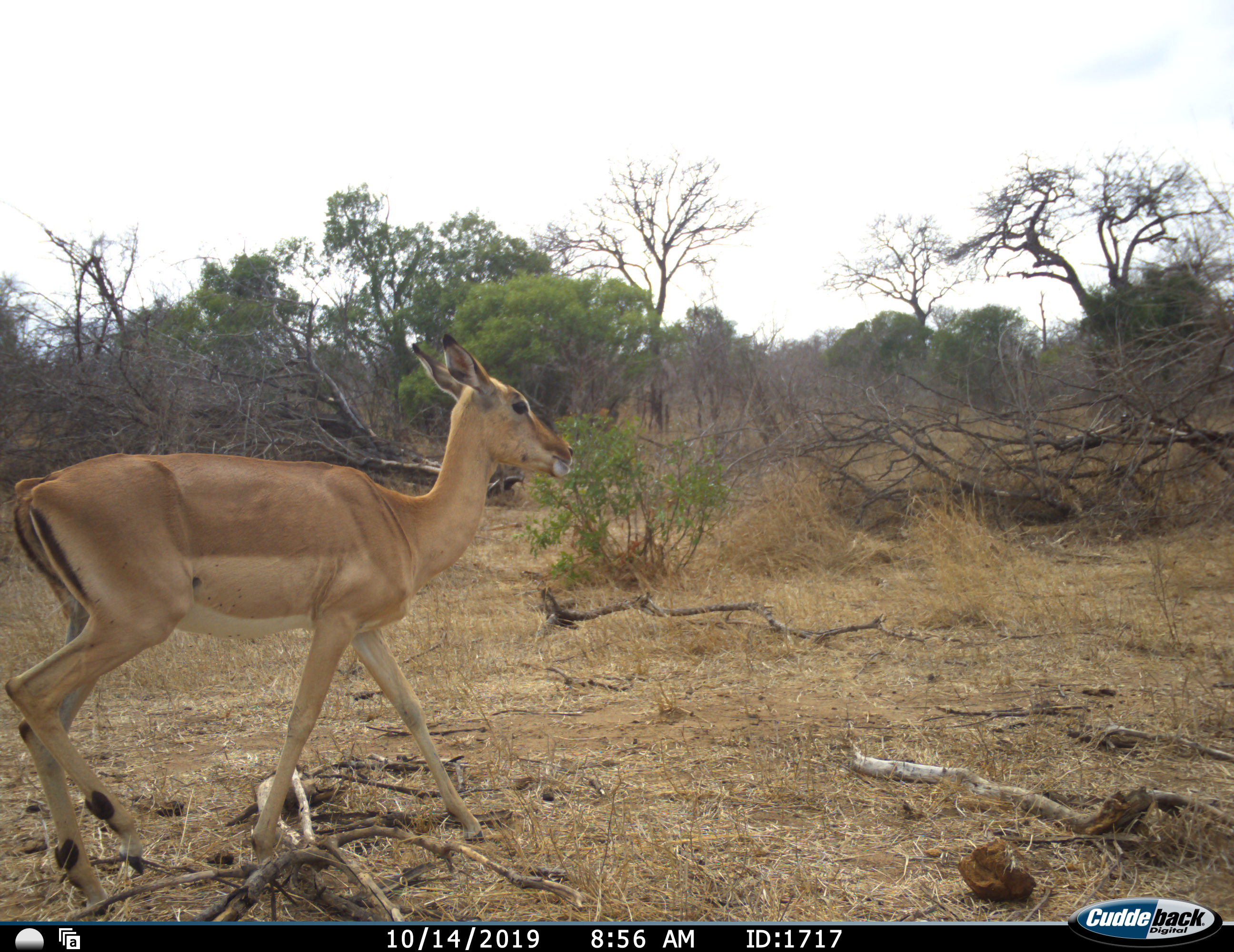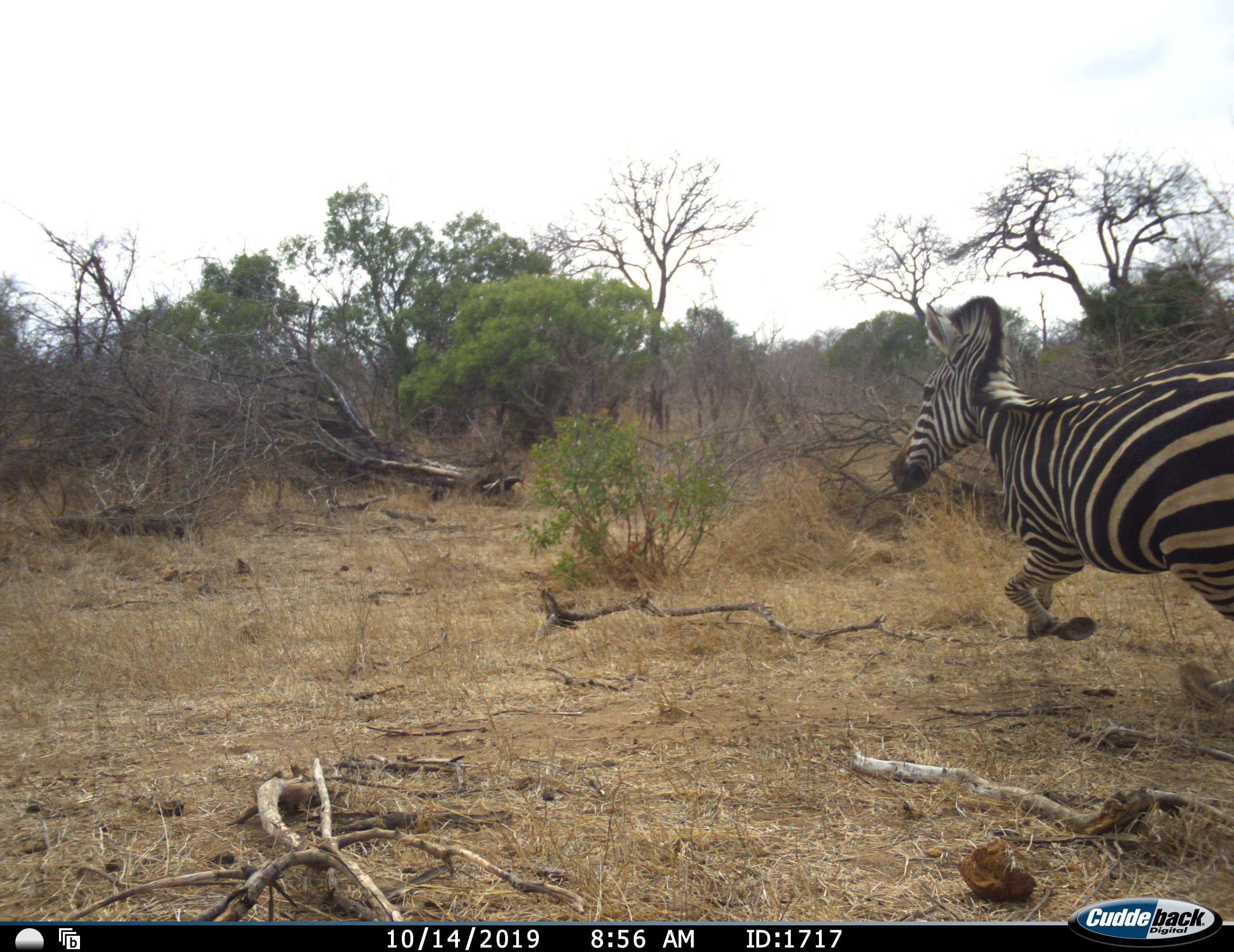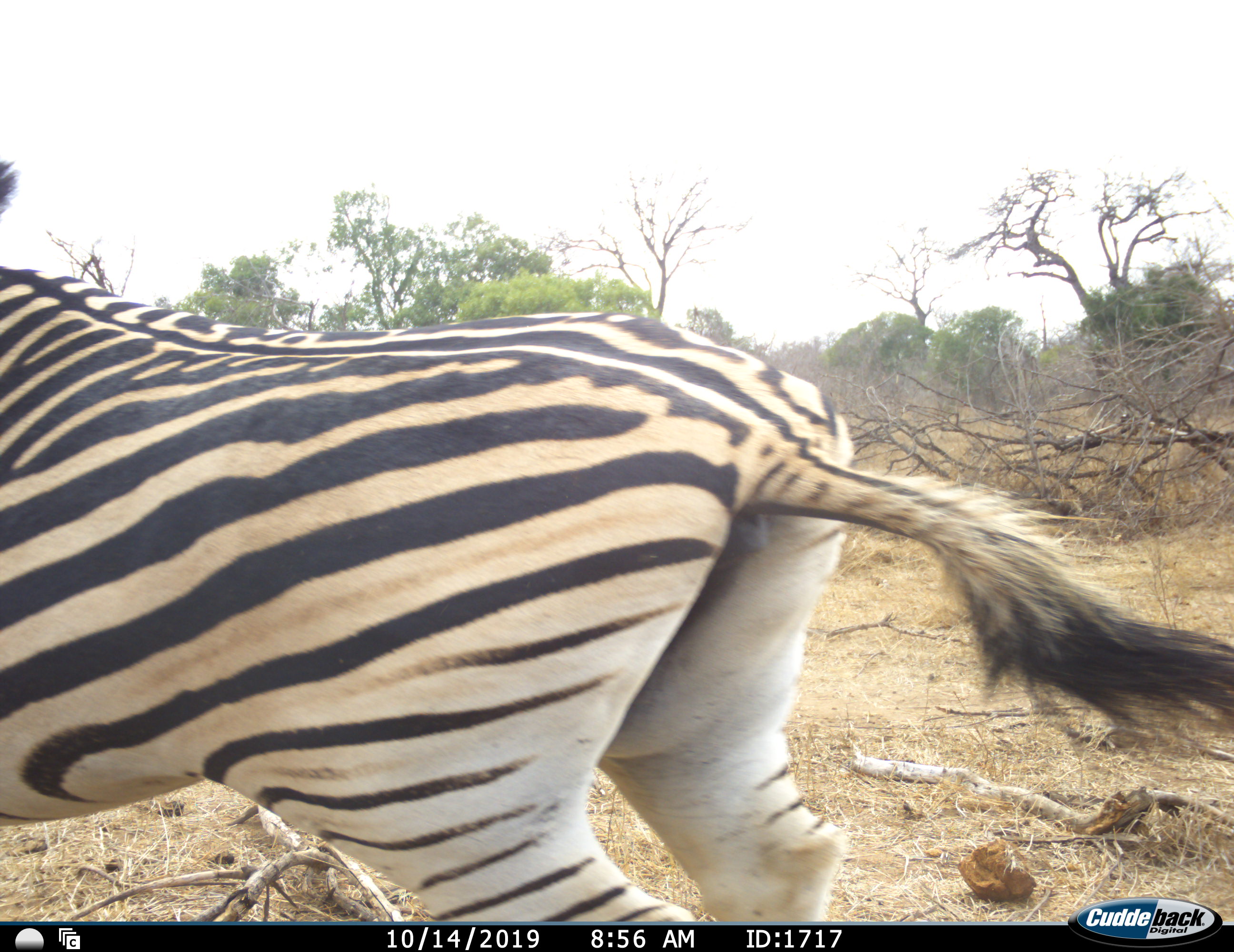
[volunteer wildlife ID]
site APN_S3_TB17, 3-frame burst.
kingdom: Animalia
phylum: Chordata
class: Mammalia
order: Artiodactyla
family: Bovidae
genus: Aepyceros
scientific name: Aepyceros melampus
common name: impala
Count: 1.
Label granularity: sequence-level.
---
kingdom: Animalia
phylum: Chordata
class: Mammalia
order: Perissodactyla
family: Equidae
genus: Equus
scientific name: Equus quagga burchellii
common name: burchell's zebra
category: zebraburchells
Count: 1.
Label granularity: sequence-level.